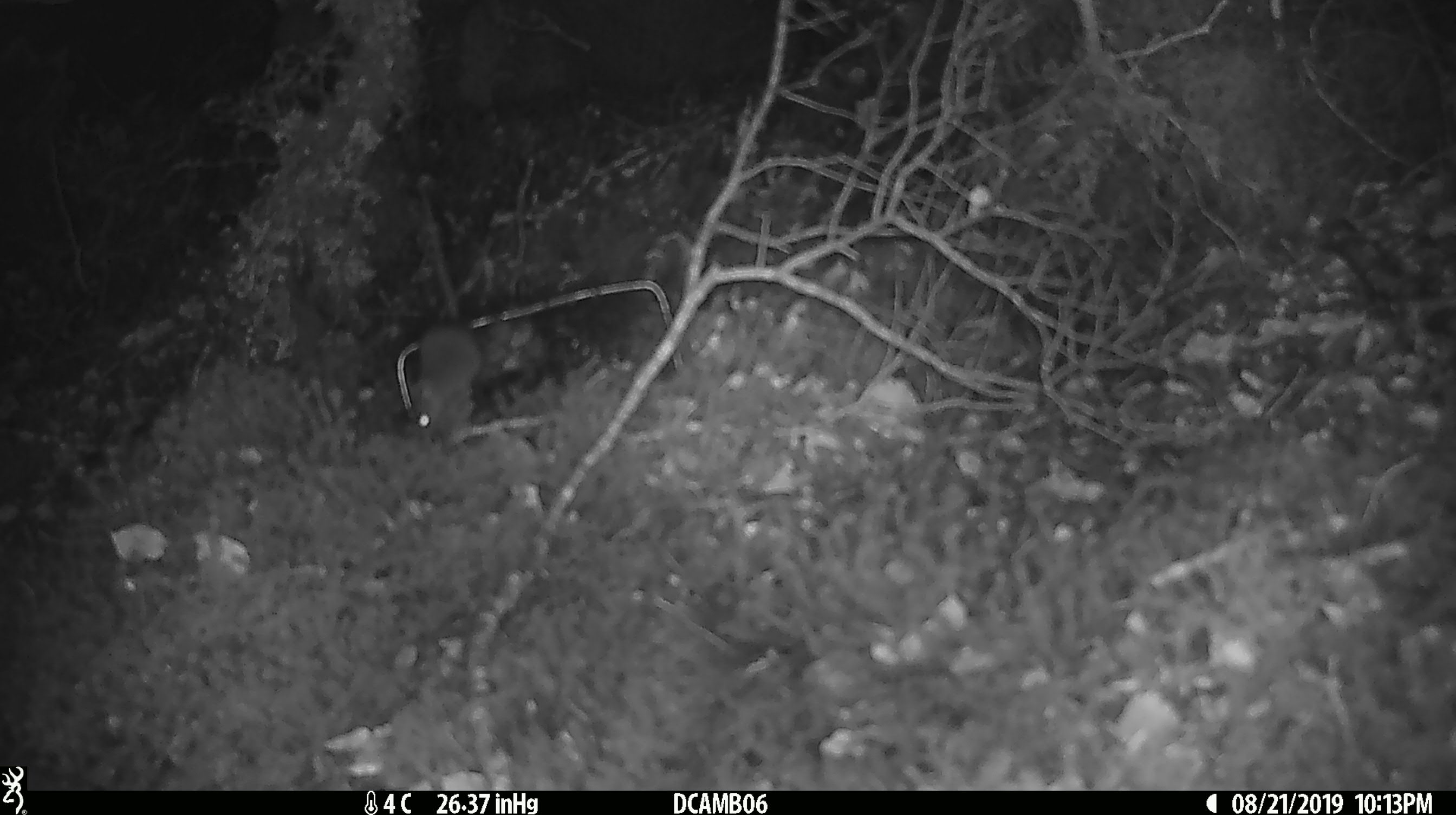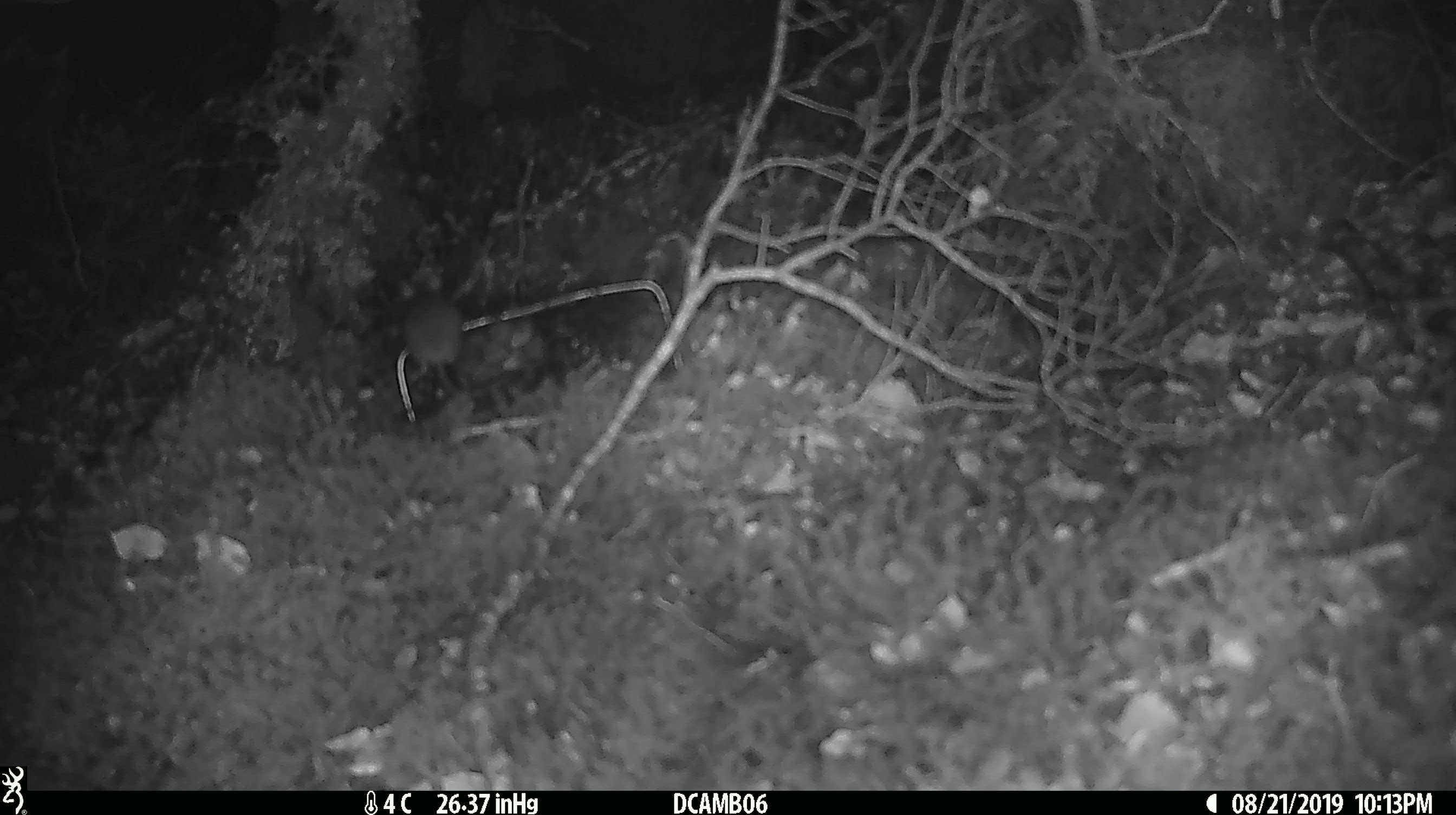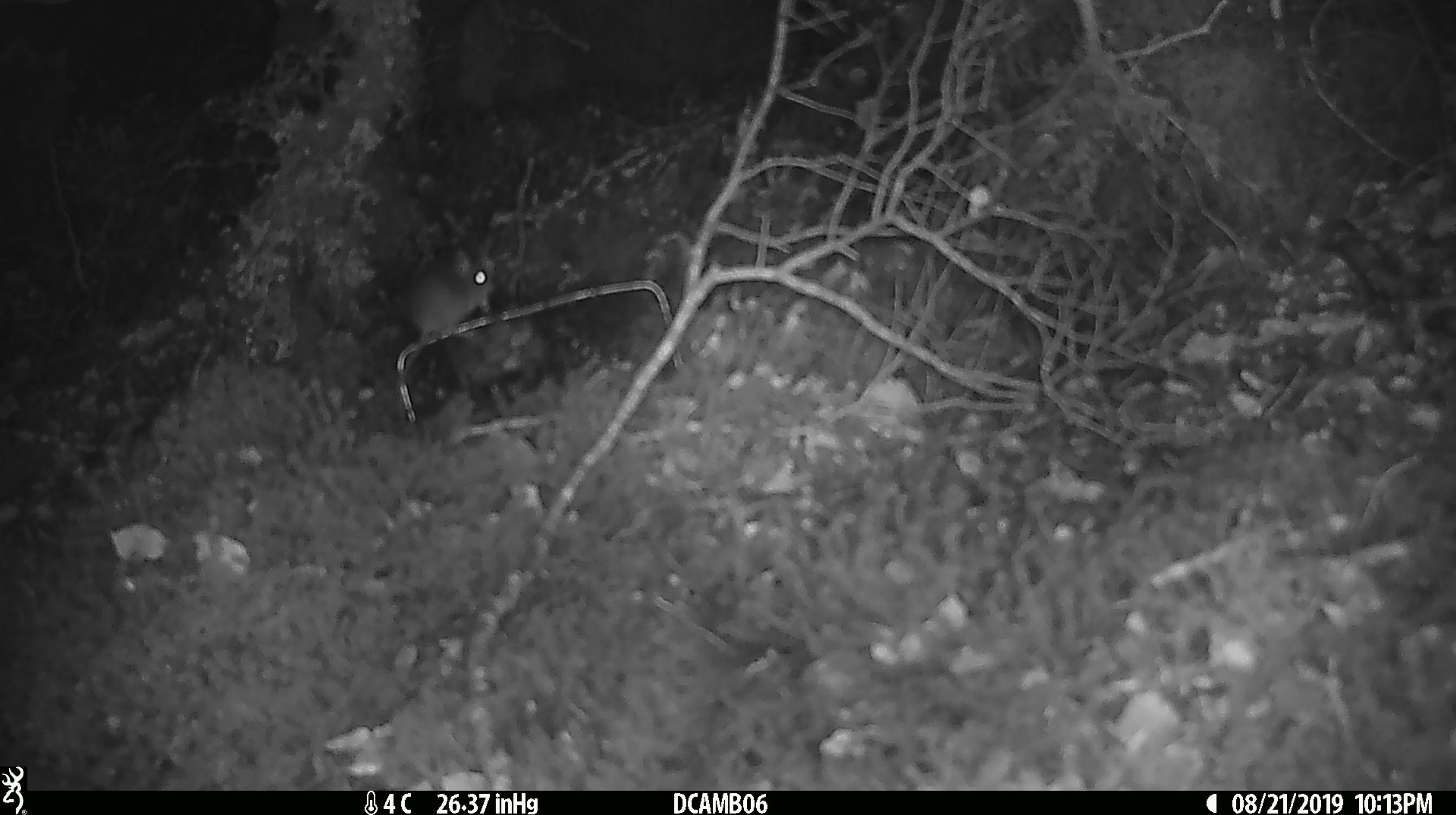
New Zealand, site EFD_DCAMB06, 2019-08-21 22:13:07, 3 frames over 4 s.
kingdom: Animalia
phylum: Chordata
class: Mammalia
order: Rodentia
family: Muridae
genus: Mus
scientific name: Mus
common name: mouse